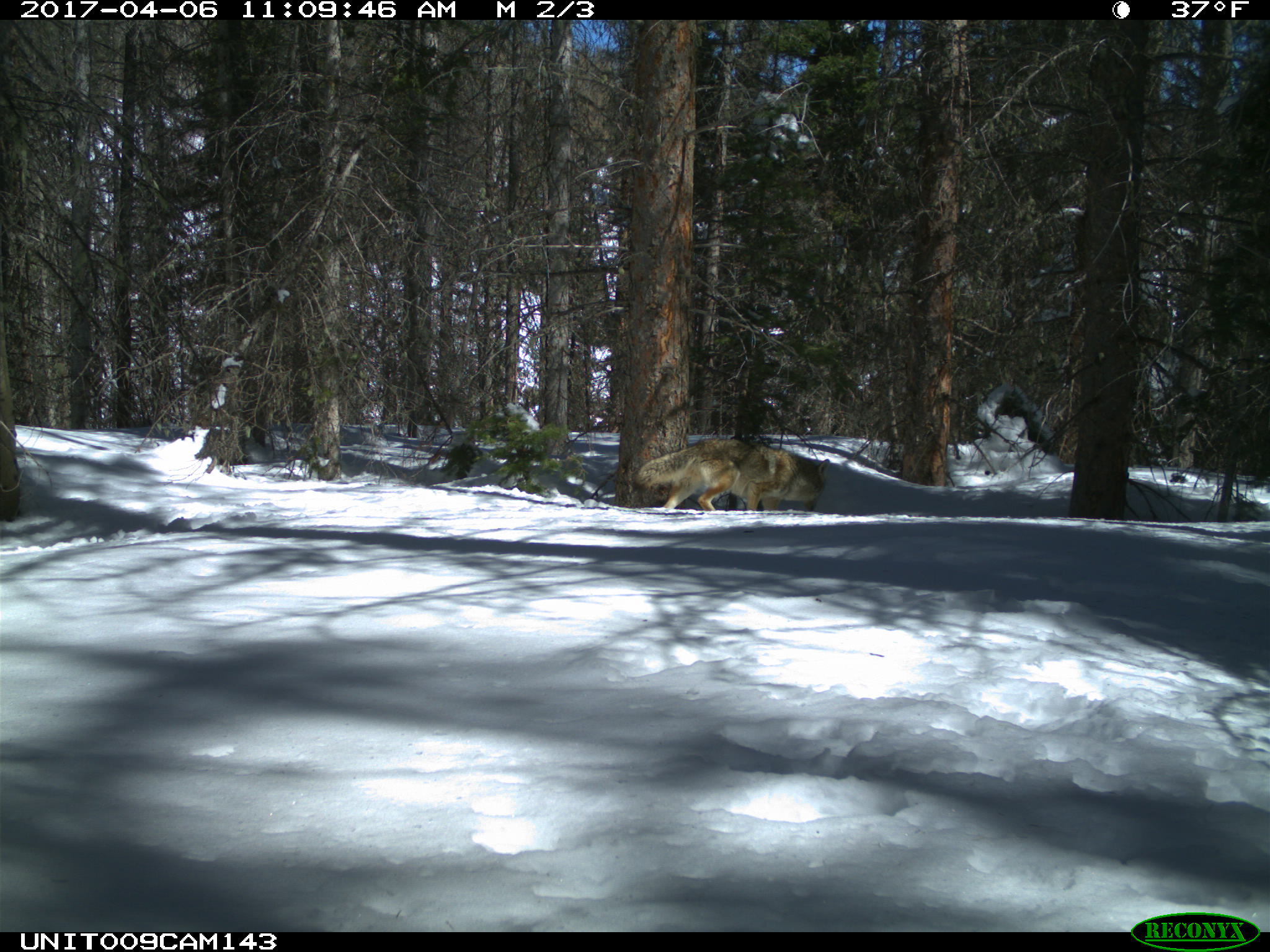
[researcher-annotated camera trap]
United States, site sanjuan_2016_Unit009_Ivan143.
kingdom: Animalia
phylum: Chordata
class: Mammalia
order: Carnivora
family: Canidae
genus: Canis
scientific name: Canis latrans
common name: coyote